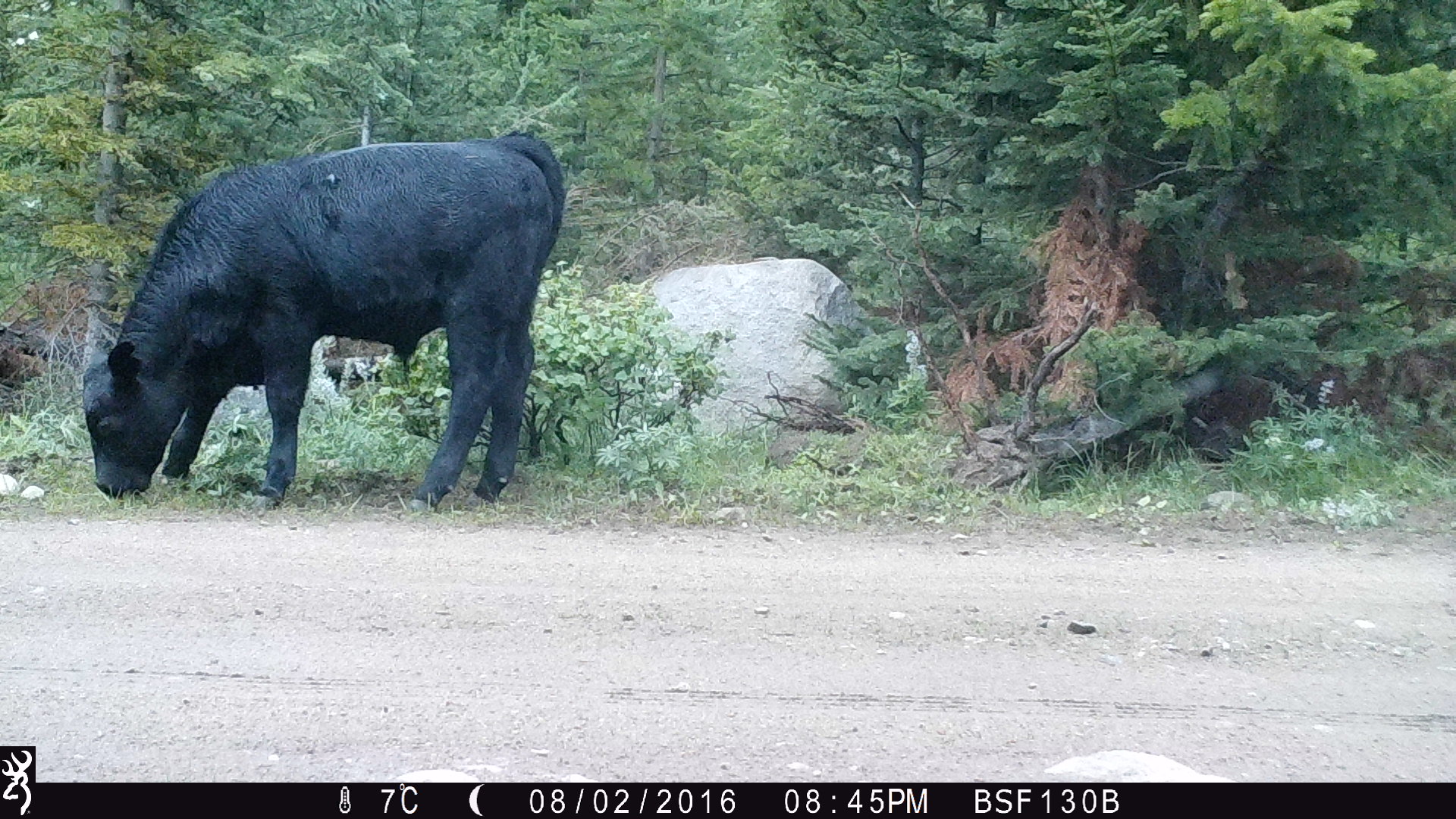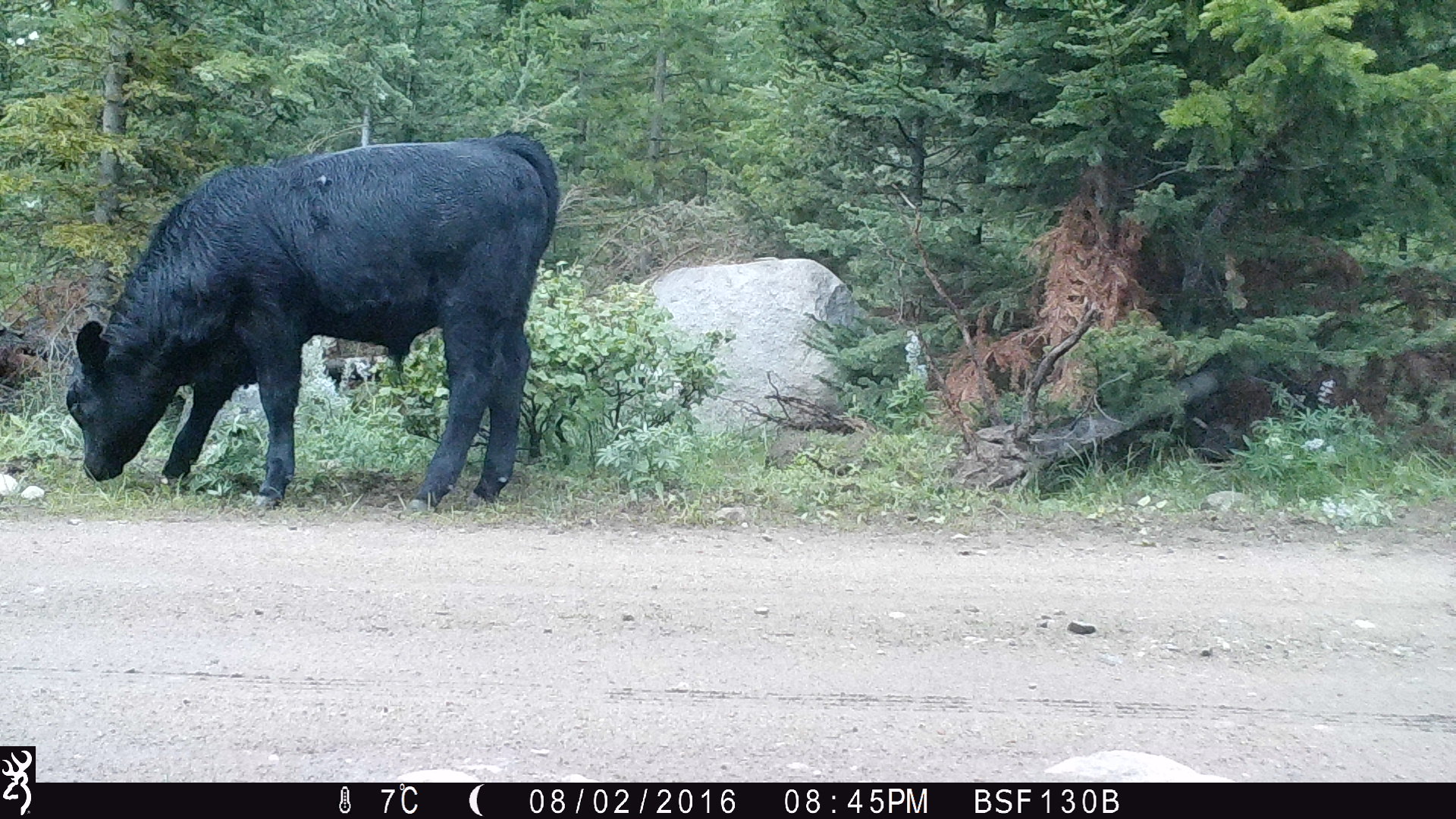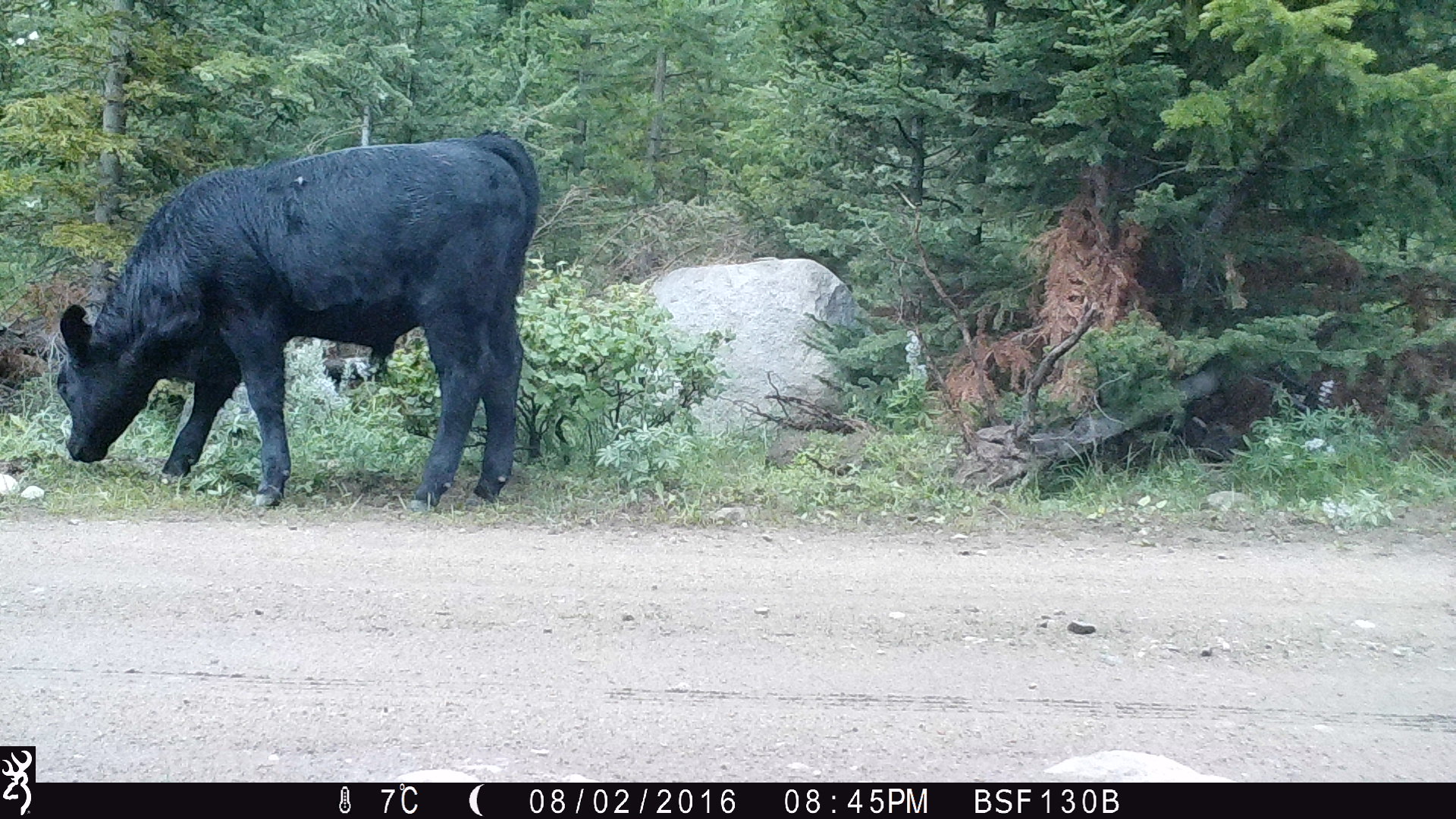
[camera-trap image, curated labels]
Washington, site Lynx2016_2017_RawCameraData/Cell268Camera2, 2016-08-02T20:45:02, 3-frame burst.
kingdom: Animalia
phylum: Chordata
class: Mammalia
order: Artiodactyla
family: Bovidae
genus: Bos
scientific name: Bos taurus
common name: domestic cattle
Domestic cattle (Bos taurus). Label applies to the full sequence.